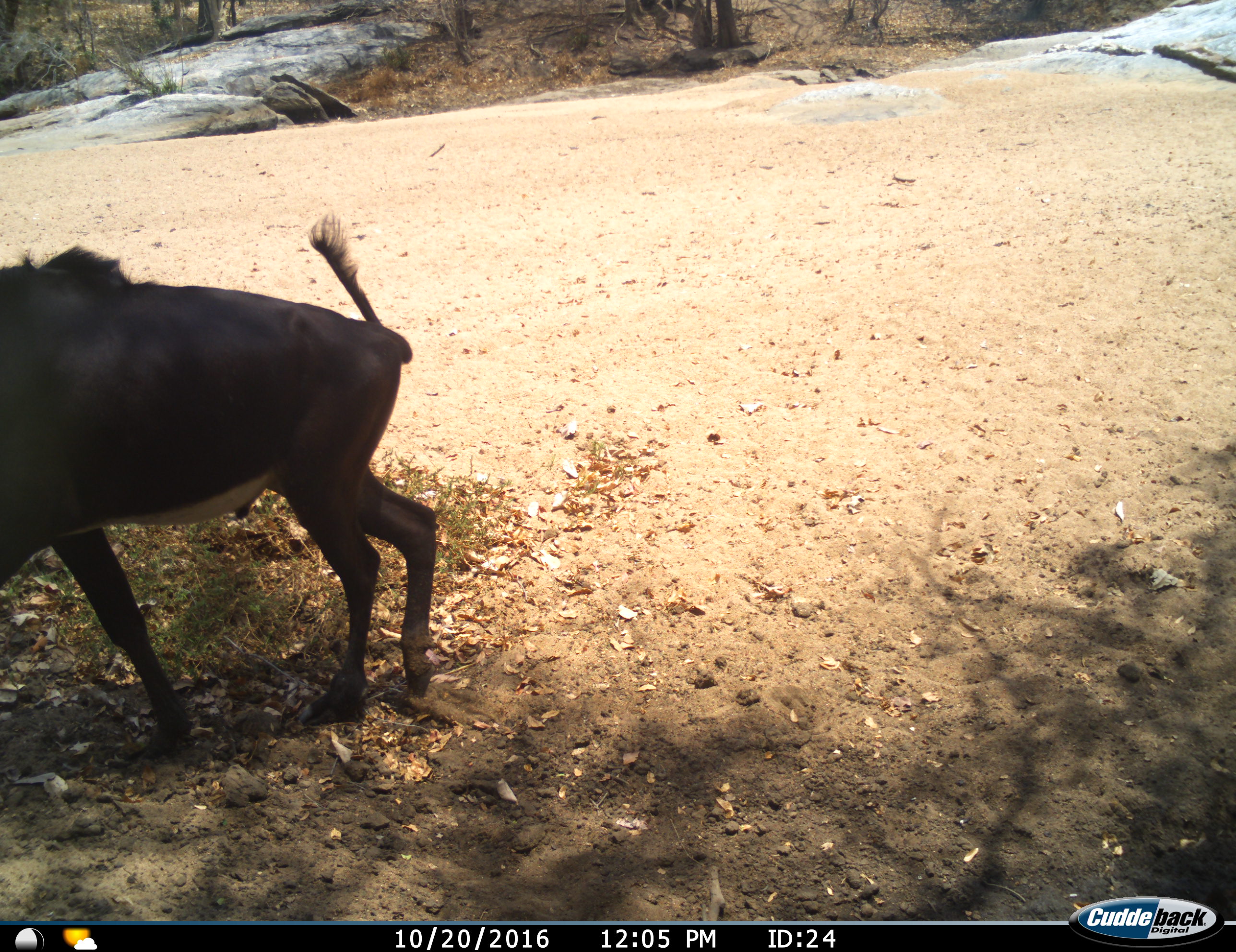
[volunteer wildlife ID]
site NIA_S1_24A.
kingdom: Animalia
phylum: Chordata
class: Mammalia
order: Artiodactyla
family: Bovidae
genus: Hippotragus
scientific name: Hippotragus niger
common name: sable antelope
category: sable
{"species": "sable (sable antelope) (Hippotragus niger)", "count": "1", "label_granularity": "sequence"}